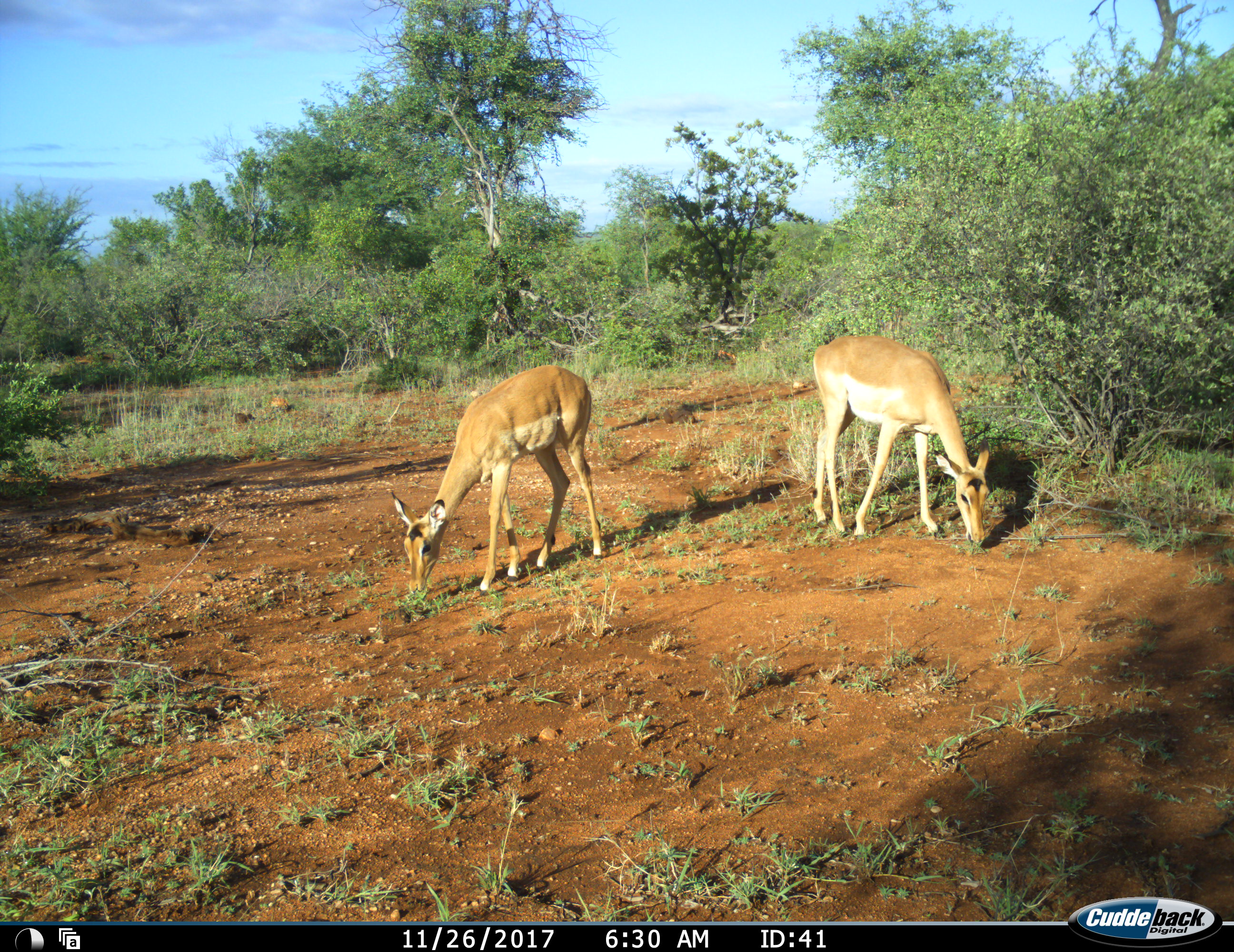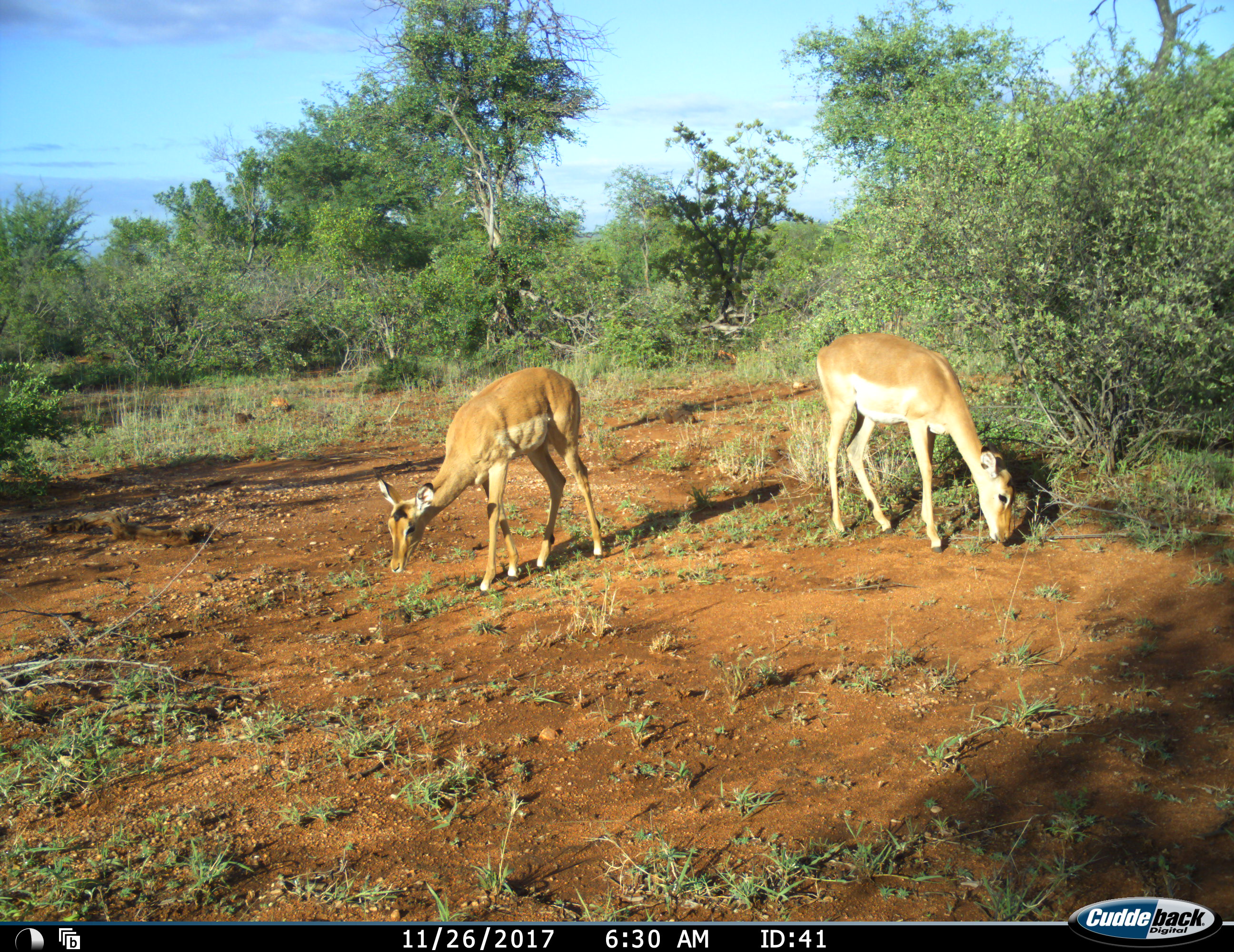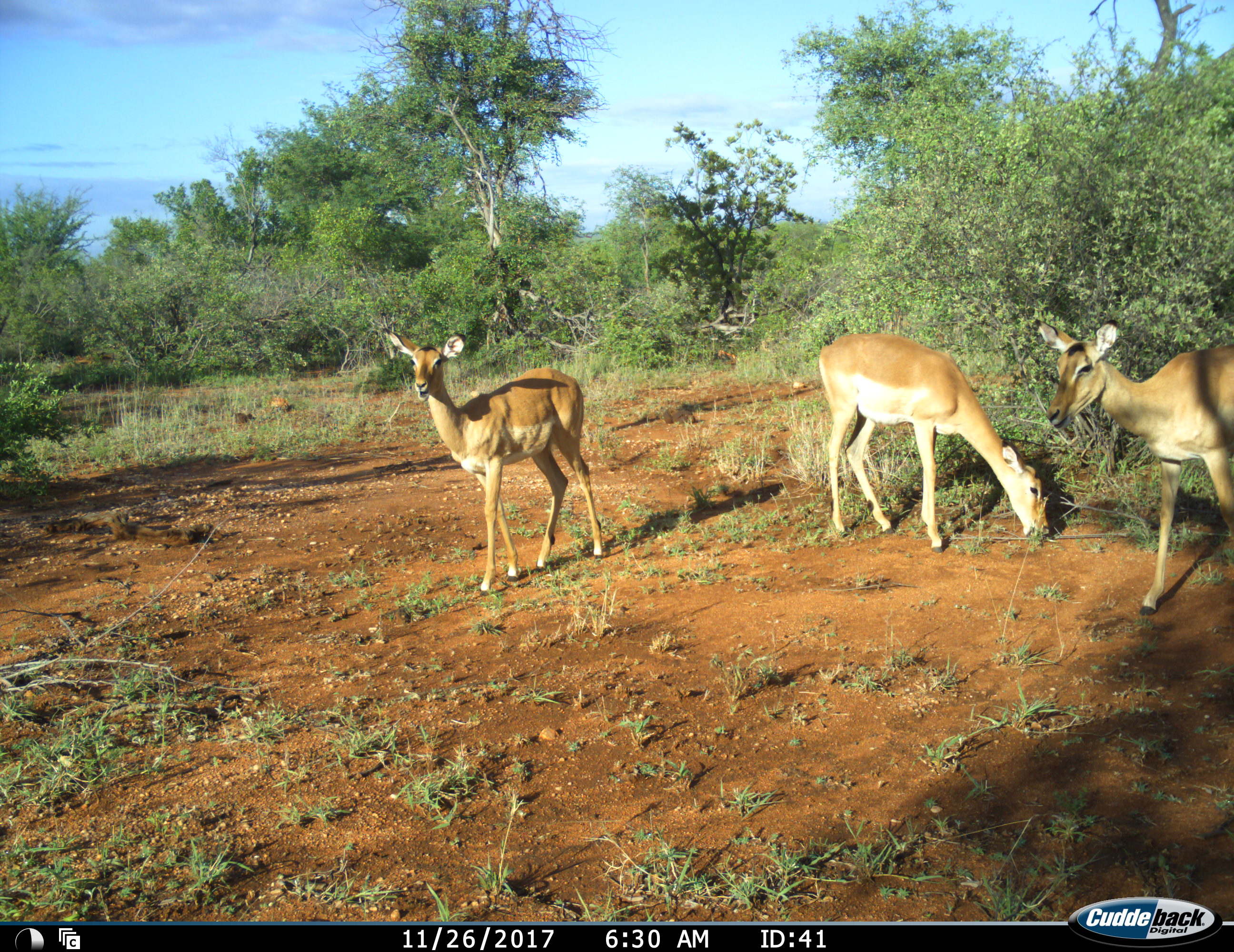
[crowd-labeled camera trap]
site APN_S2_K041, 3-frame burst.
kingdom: Animalia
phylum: Chordata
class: Mammalia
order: Artiodactyla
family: Bovidae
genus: Aepyceros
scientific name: Aepyceros melampus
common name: impala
Impala (Aepyceros melampus), count 3. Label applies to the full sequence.